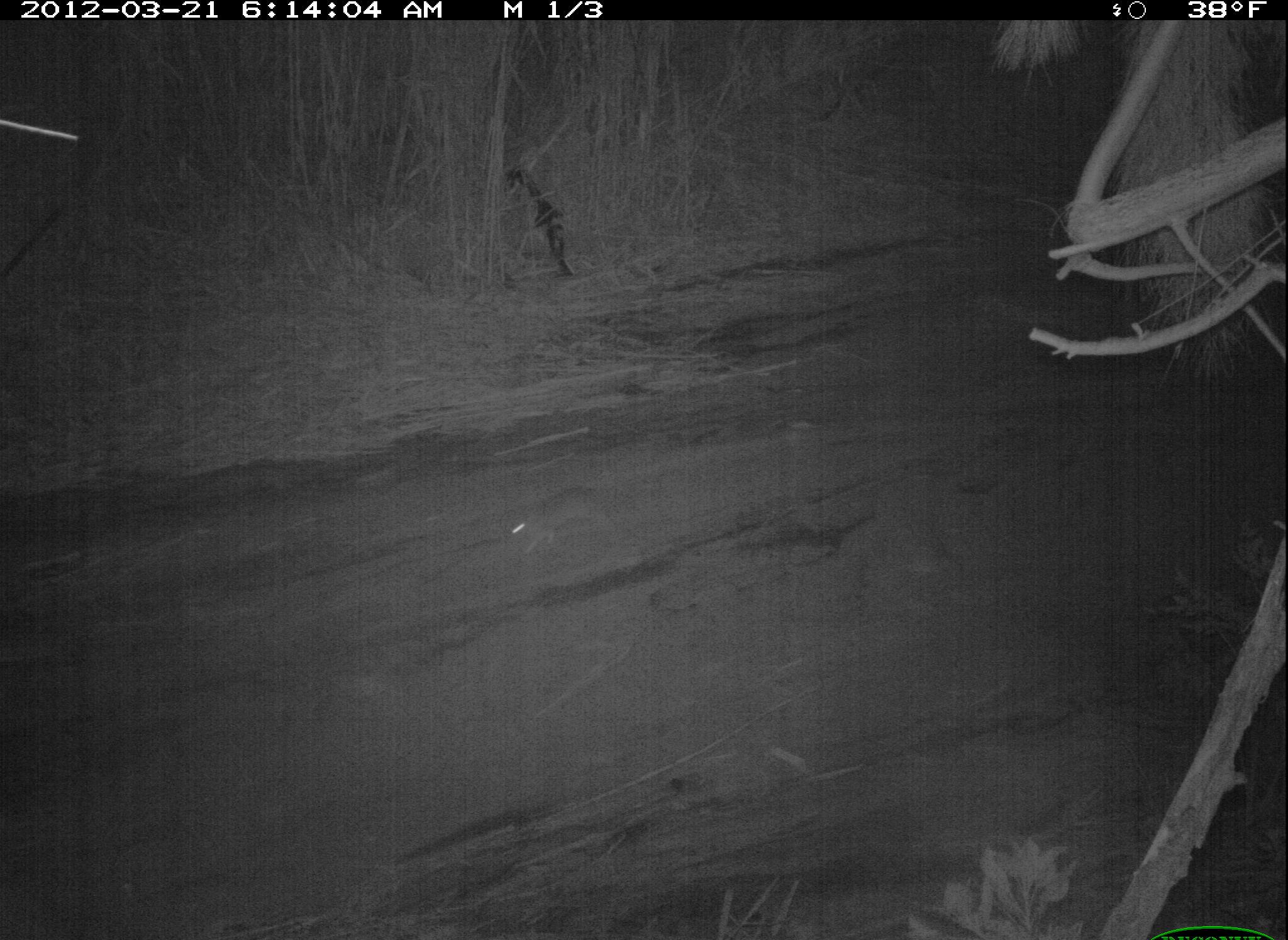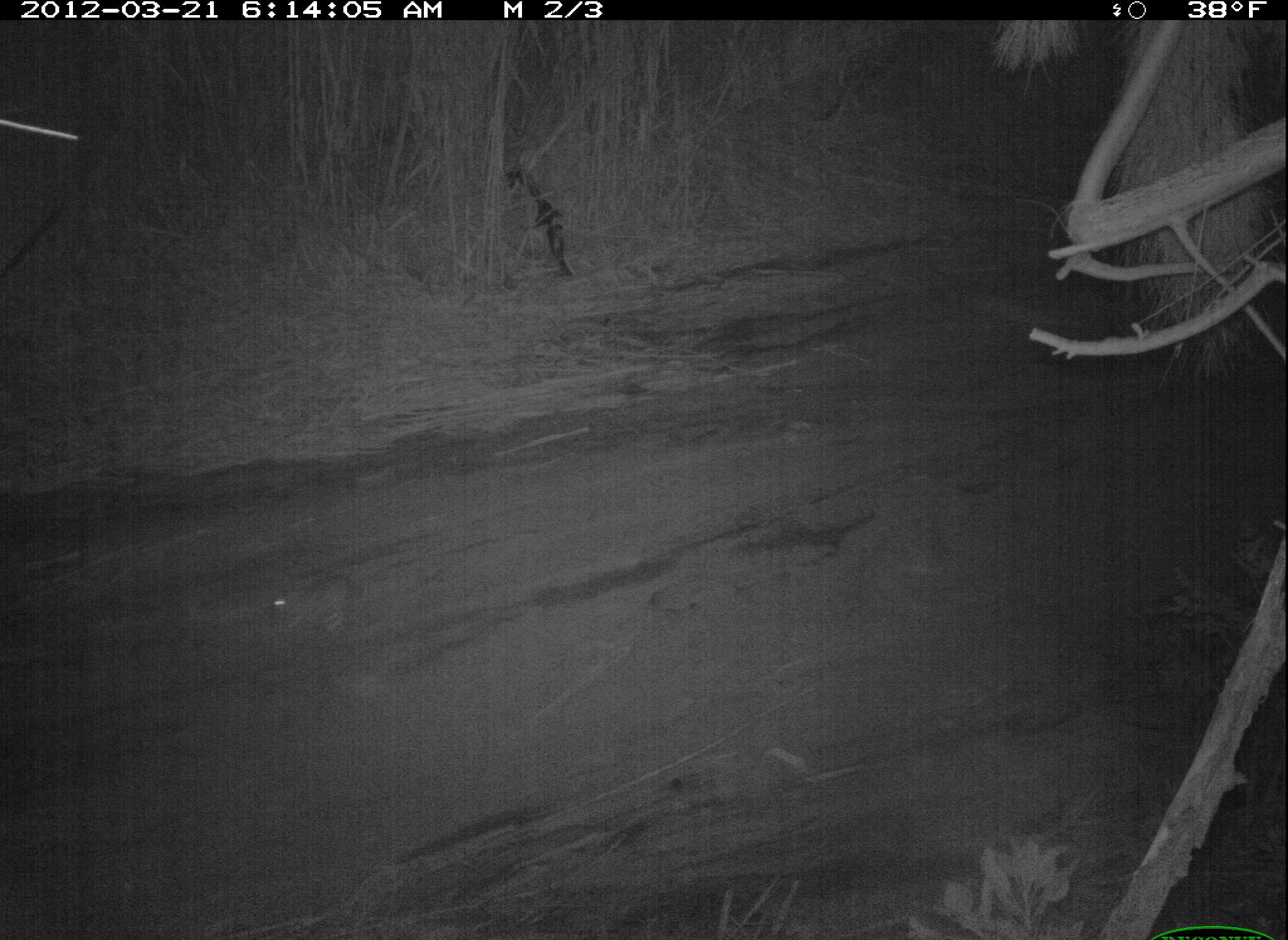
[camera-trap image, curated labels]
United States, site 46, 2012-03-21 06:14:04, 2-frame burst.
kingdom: Animalia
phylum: Chordata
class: Mammalia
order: Lagomorpha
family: Leporidae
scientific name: Leporidae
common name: rabbits and hares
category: rabbit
Rabbit (rabbits and hares) (Leporidae).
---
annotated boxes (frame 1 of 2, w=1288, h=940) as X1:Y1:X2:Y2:
rabbit: 480:474:626:569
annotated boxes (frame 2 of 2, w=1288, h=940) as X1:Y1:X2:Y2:
rabbit: 253:554:380:648